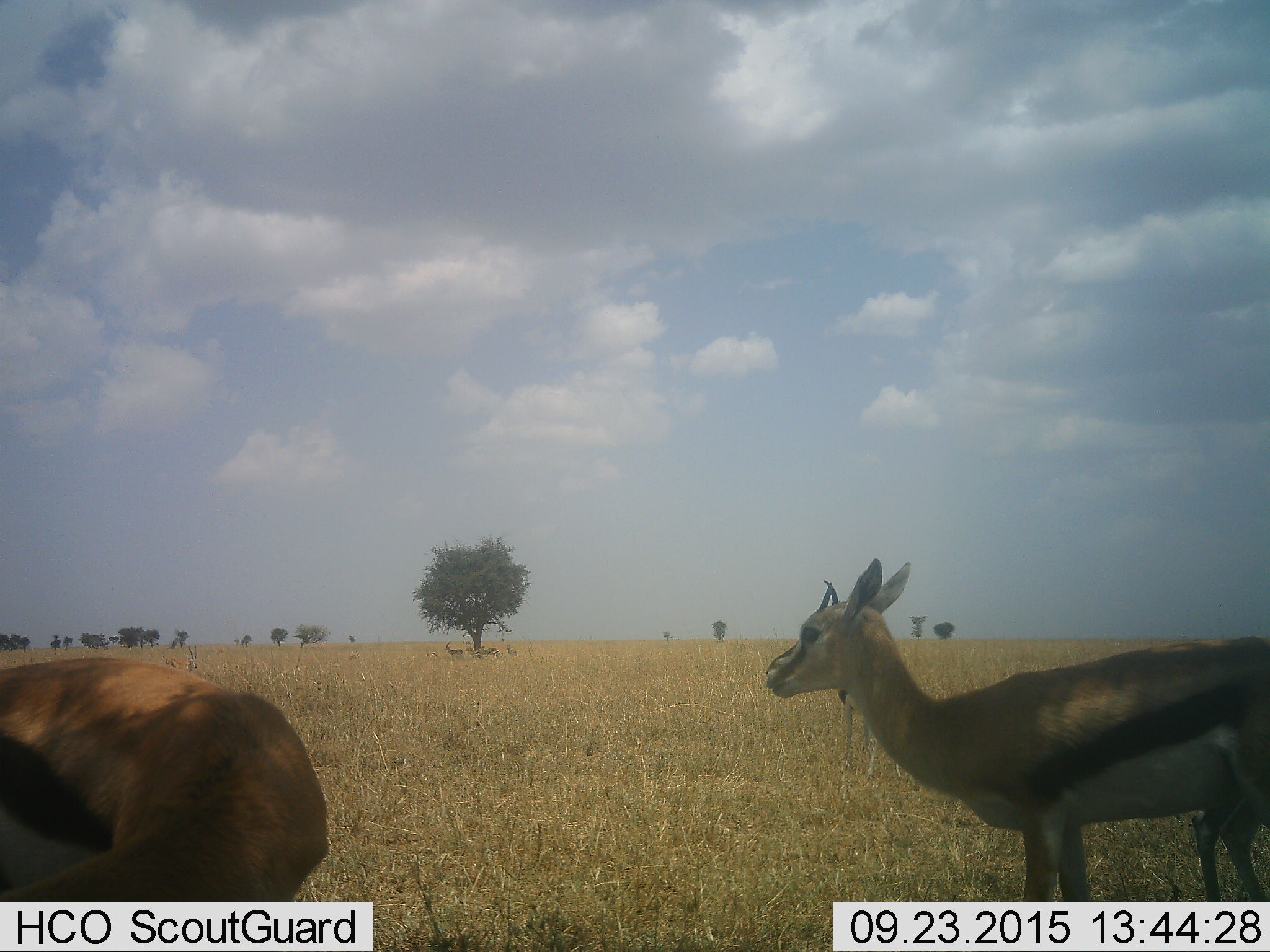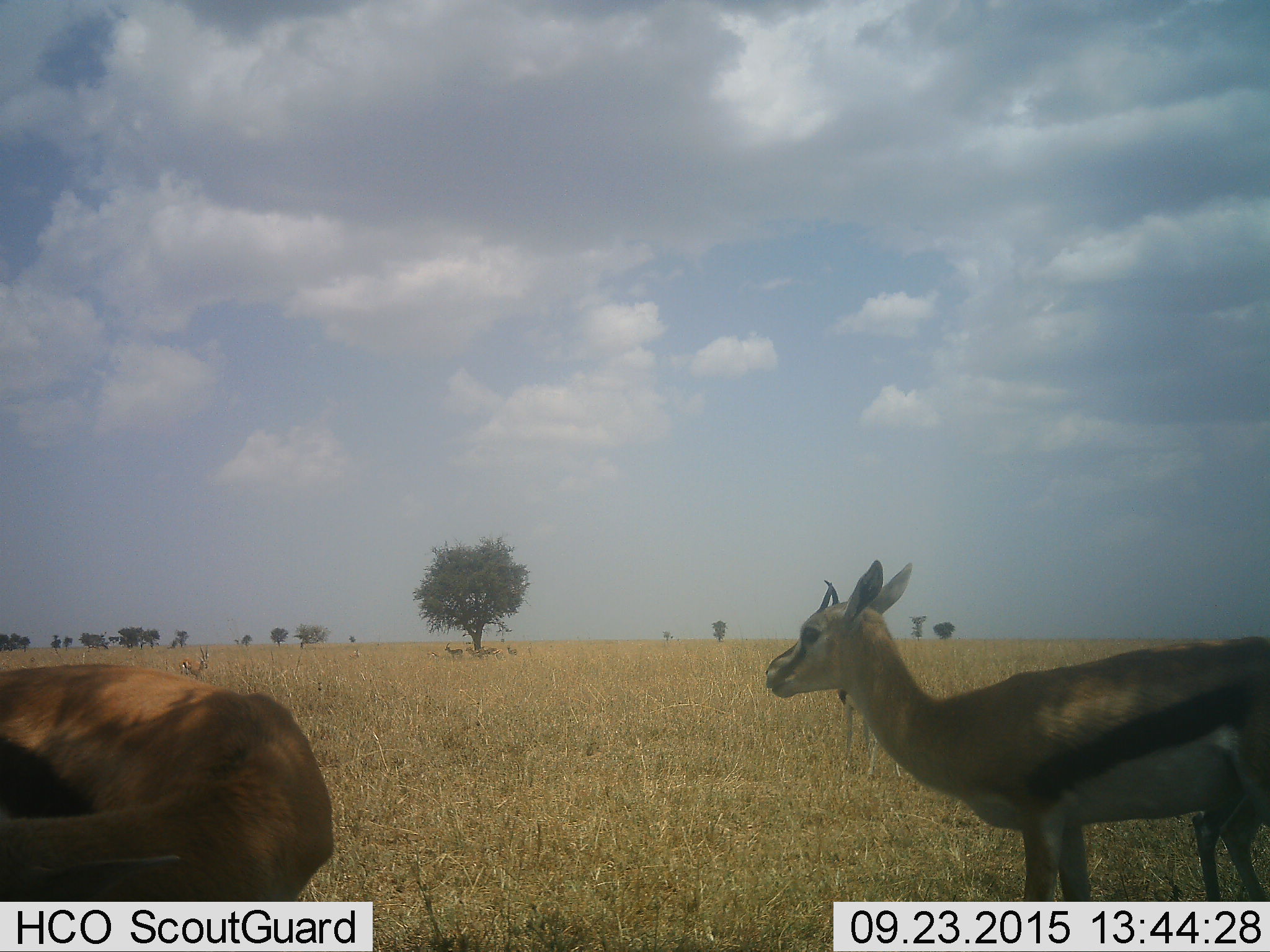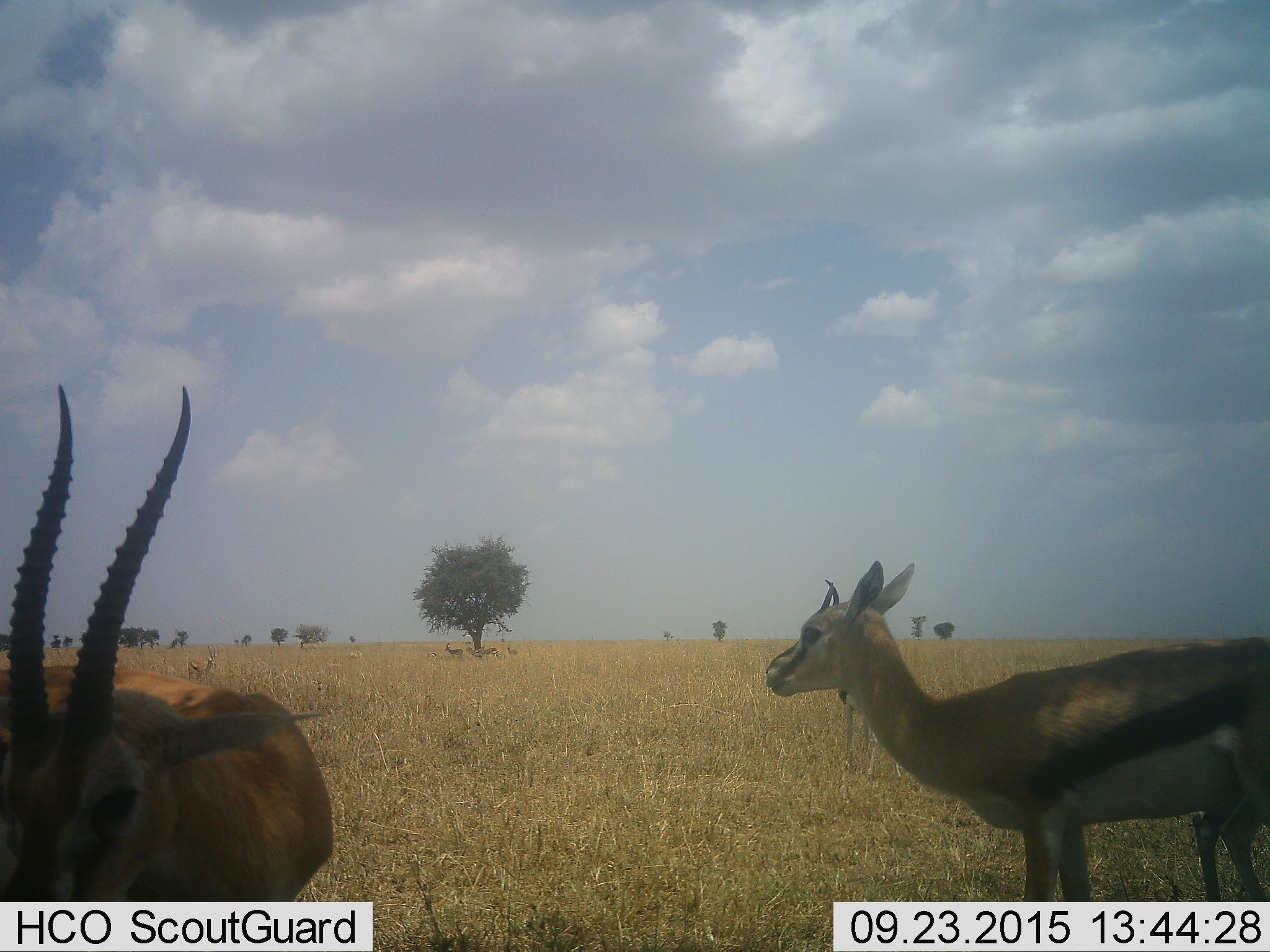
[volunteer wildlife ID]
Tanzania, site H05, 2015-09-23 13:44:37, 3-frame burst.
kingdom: Animalia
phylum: Chordata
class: Mammalia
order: Artiodactyla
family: Bovidae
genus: Eudorcas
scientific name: Eudorcas thomsonii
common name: thomson's gazelle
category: gazellethomsons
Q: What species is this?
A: Gazellethomsons (thomson's gazelle) (Eudorcas thomsonii).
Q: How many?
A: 11-50.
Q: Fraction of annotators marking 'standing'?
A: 89%.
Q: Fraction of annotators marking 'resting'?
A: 0%.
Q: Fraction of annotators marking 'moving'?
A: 22%.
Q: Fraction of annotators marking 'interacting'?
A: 0%.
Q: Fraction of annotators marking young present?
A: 11%.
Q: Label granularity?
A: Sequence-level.